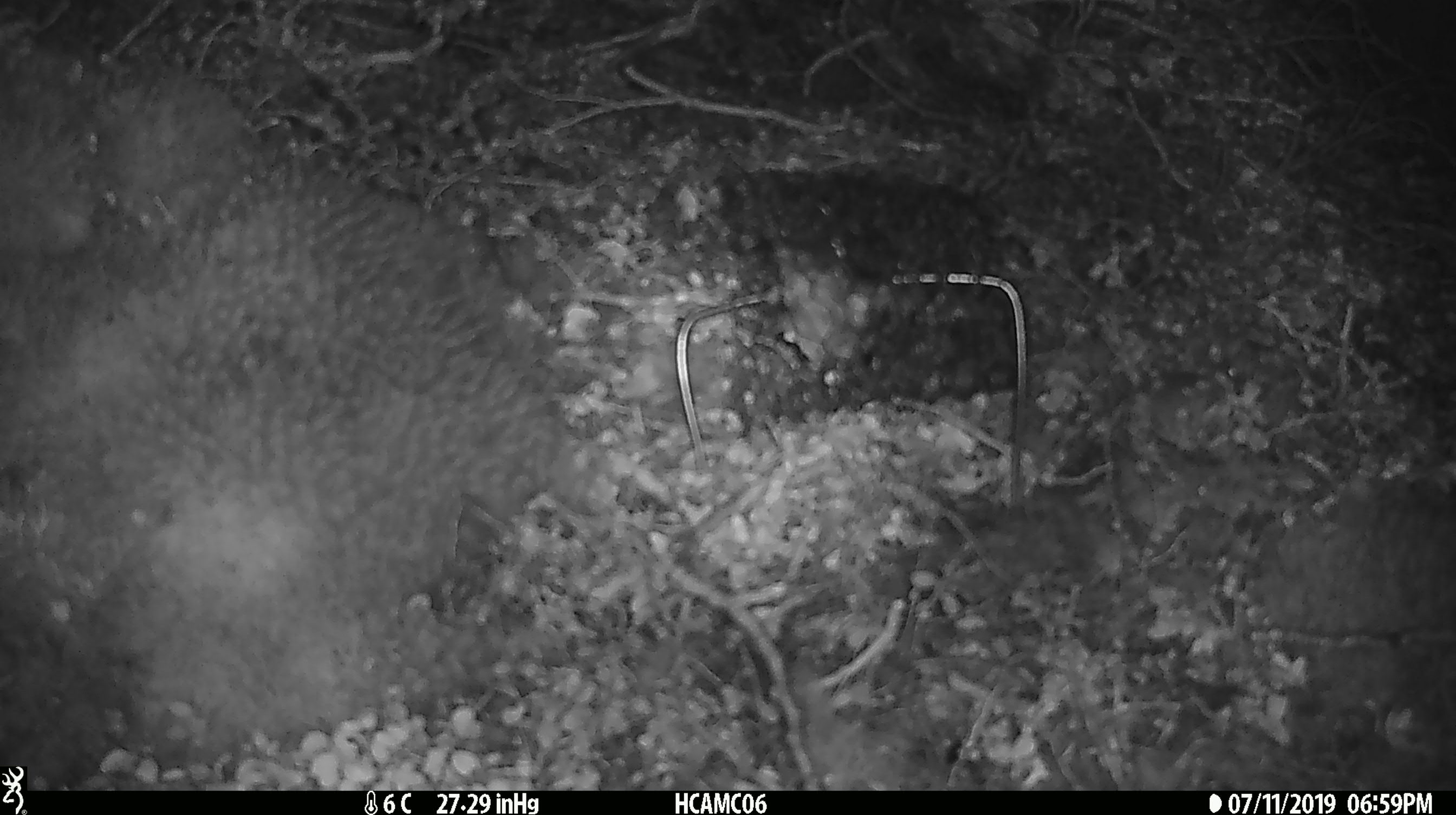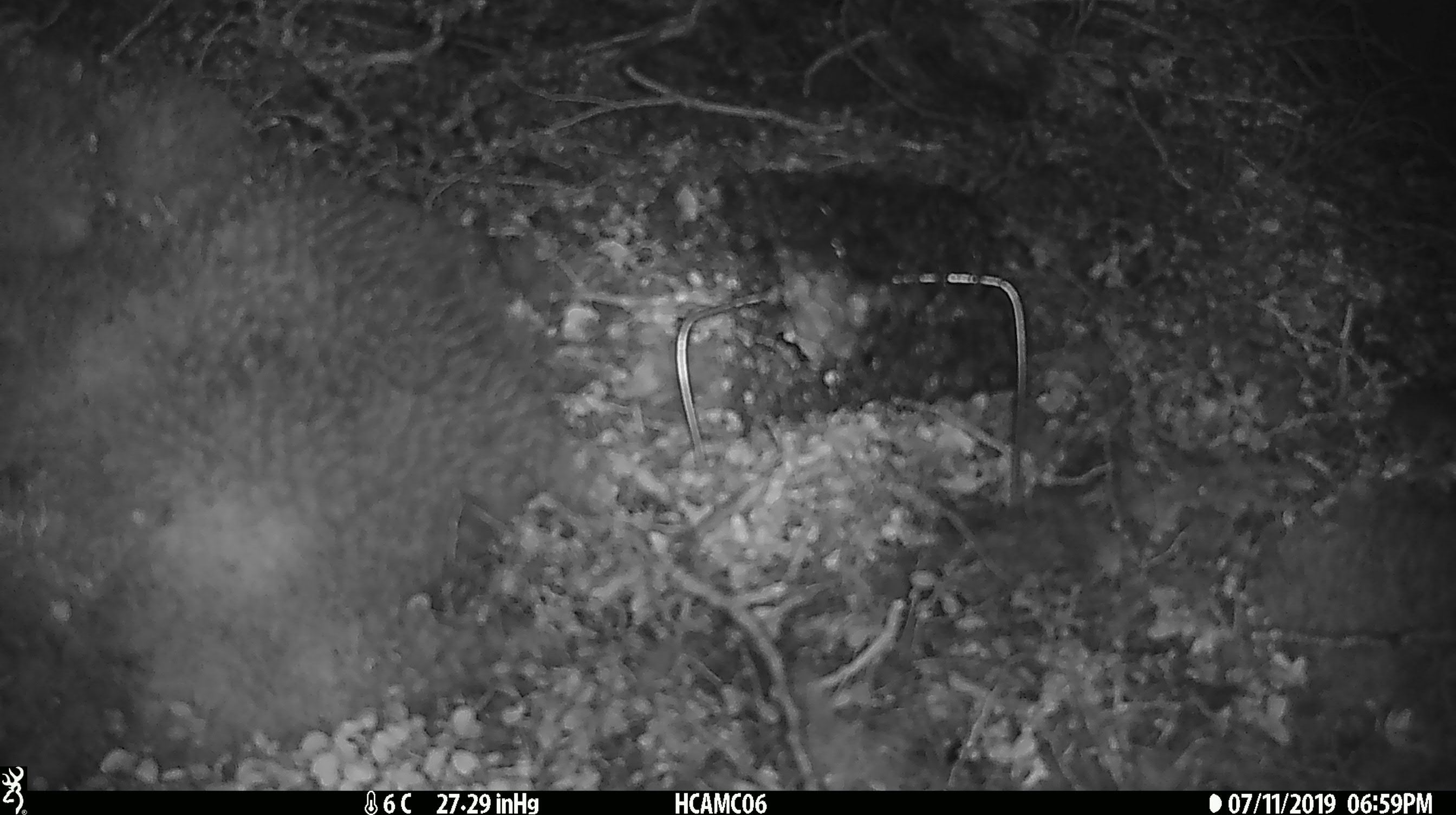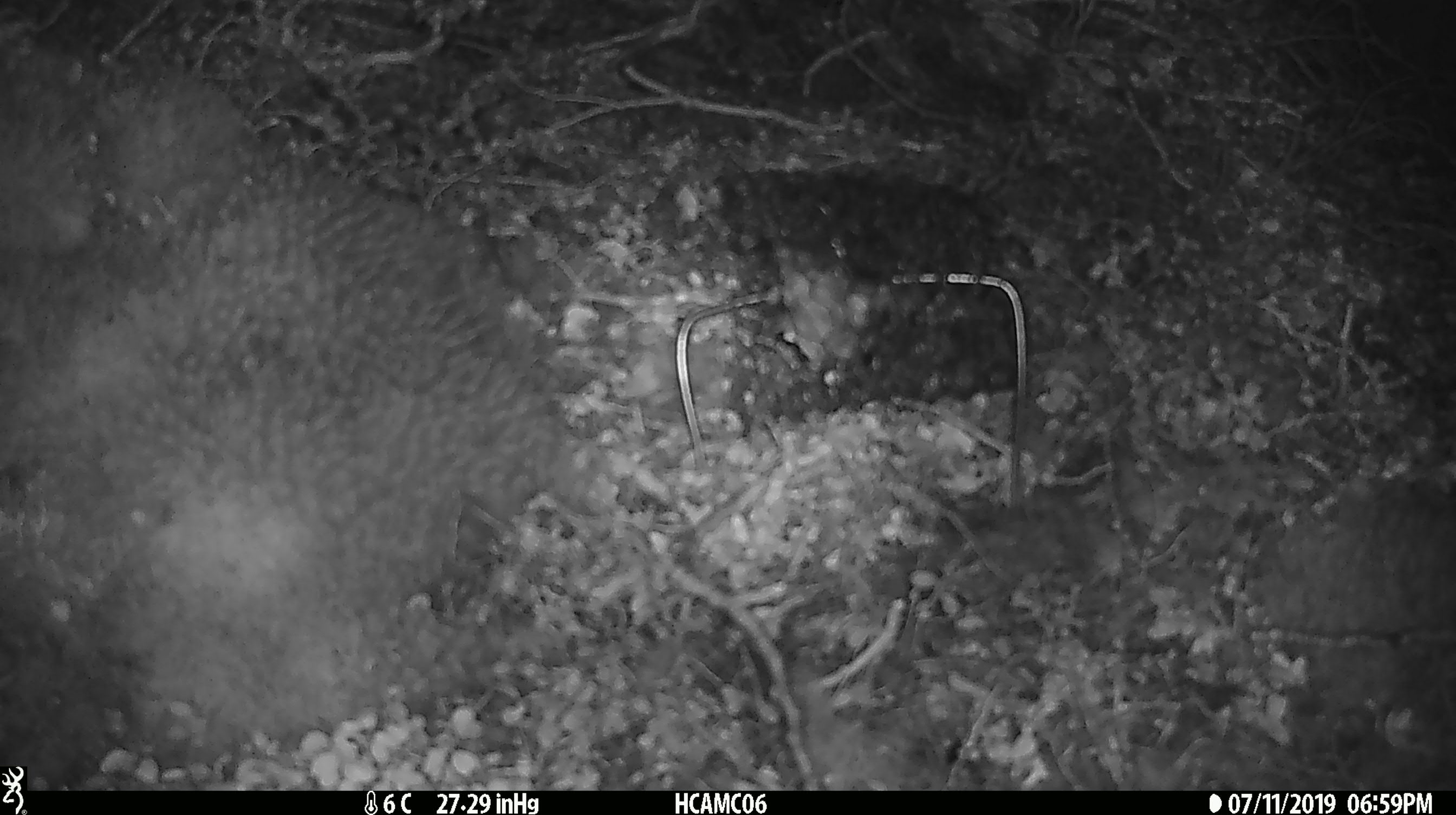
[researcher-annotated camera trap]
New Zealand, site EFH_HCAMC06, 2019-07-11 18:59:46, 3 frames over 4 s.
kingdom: Animalia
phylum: Chordata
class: Mammalia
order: Rodentia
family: Muridae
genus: Mus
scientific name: Mus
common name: mouse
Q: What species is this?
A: Mouse (Mus).